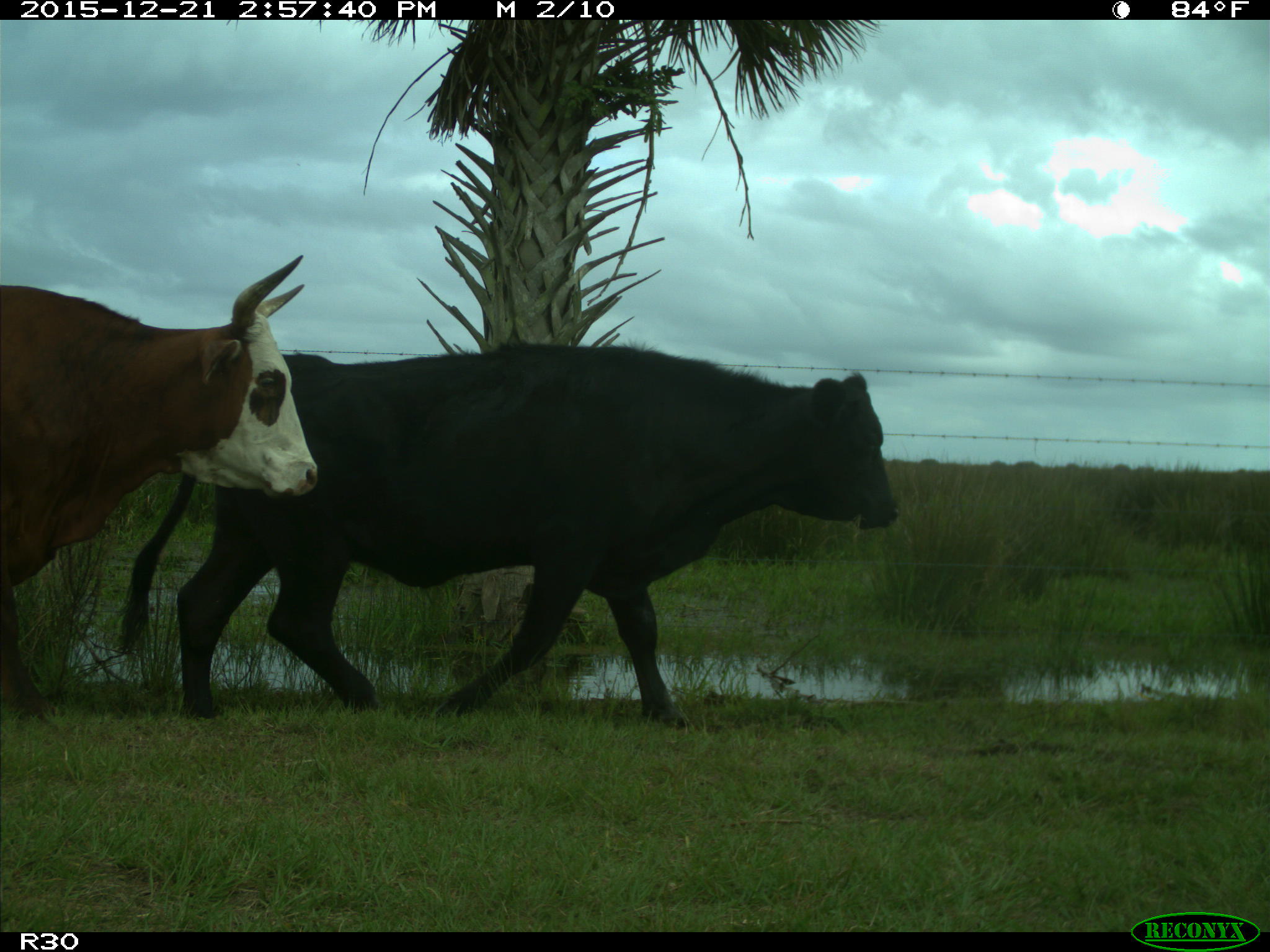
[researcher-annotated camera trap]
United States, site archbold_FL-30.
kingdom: Animalia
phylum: Chordata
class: Mammalia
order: Artiodactyla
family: Bovidae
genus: Bos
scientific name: Bos taurus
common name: domestic cow